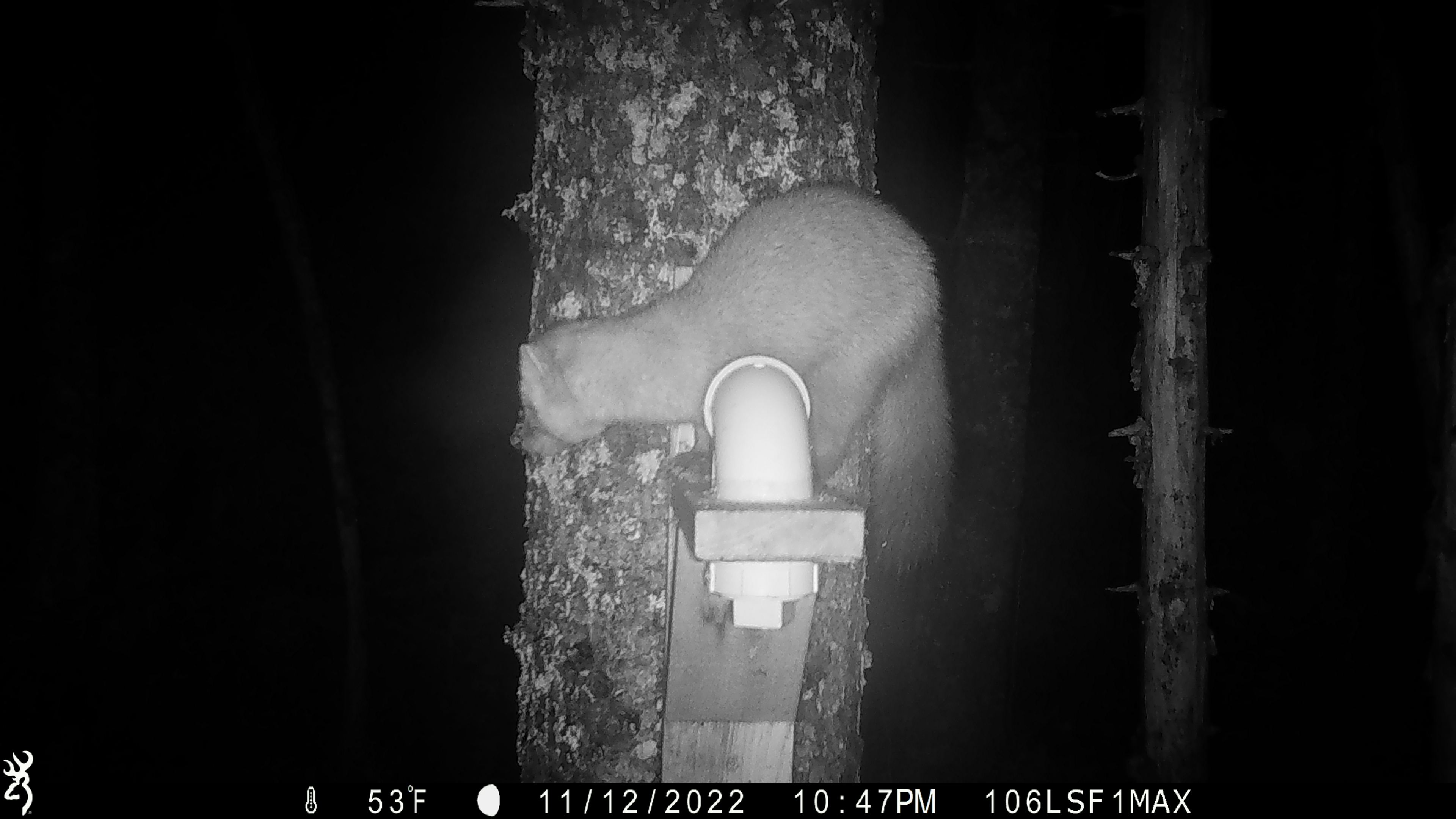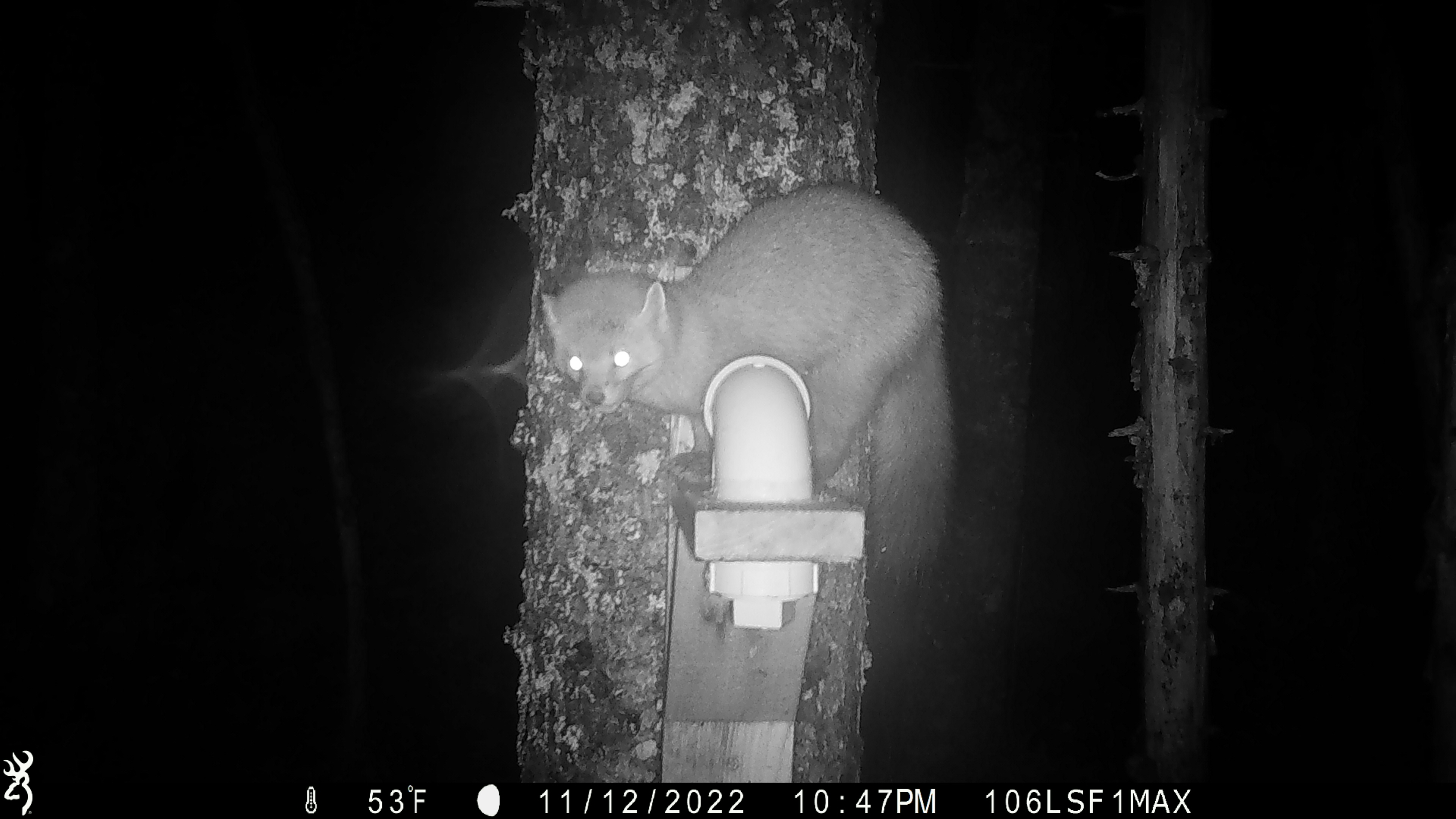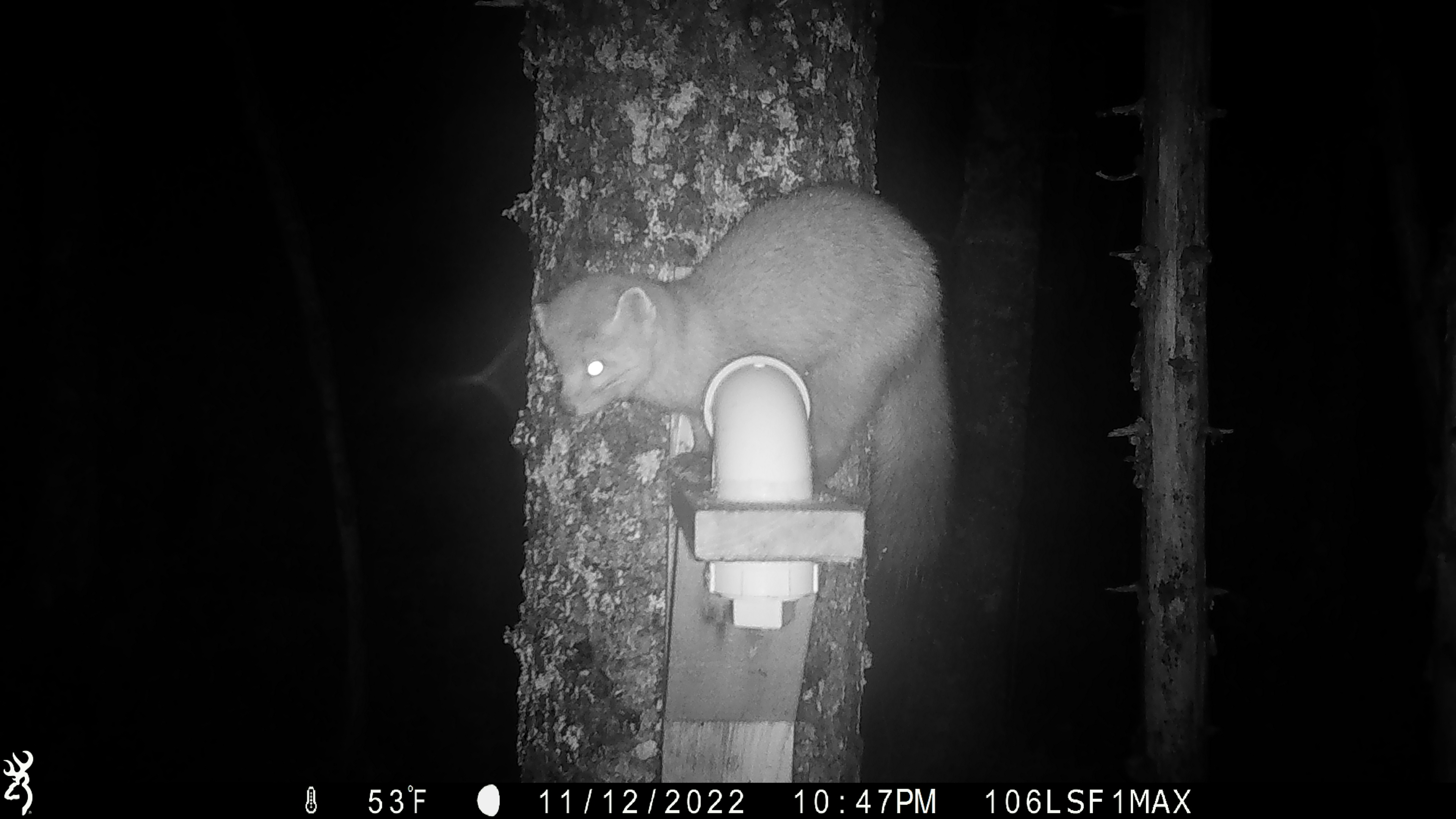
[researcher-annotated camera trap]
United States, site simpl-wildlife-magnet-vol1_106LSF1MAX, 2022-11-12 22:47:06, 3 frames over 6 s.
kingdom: Animalia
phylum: Chordata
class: Mammalia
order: Carnivora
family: Mustelidae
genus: Martes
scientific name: Martes americana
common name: american marten